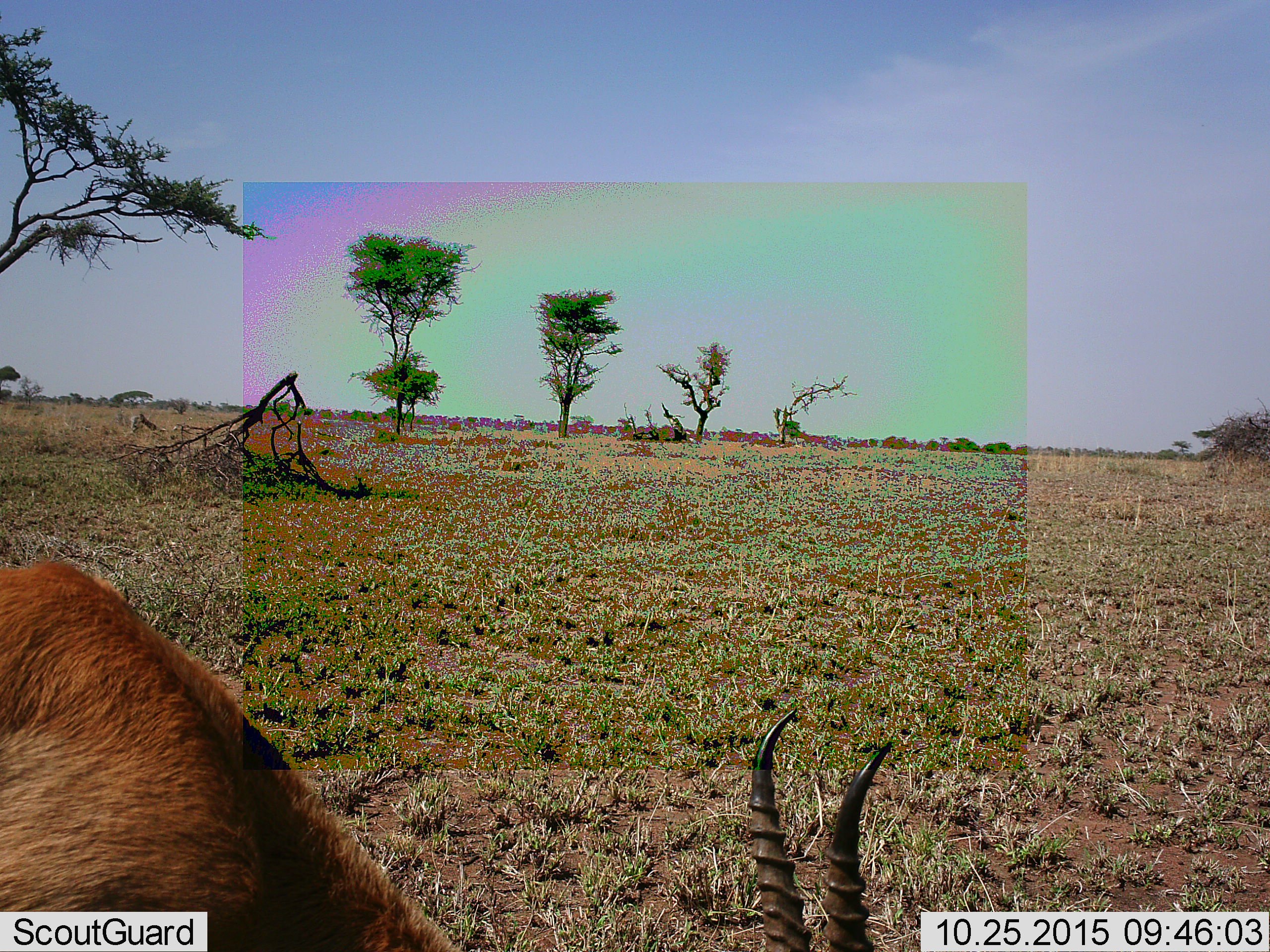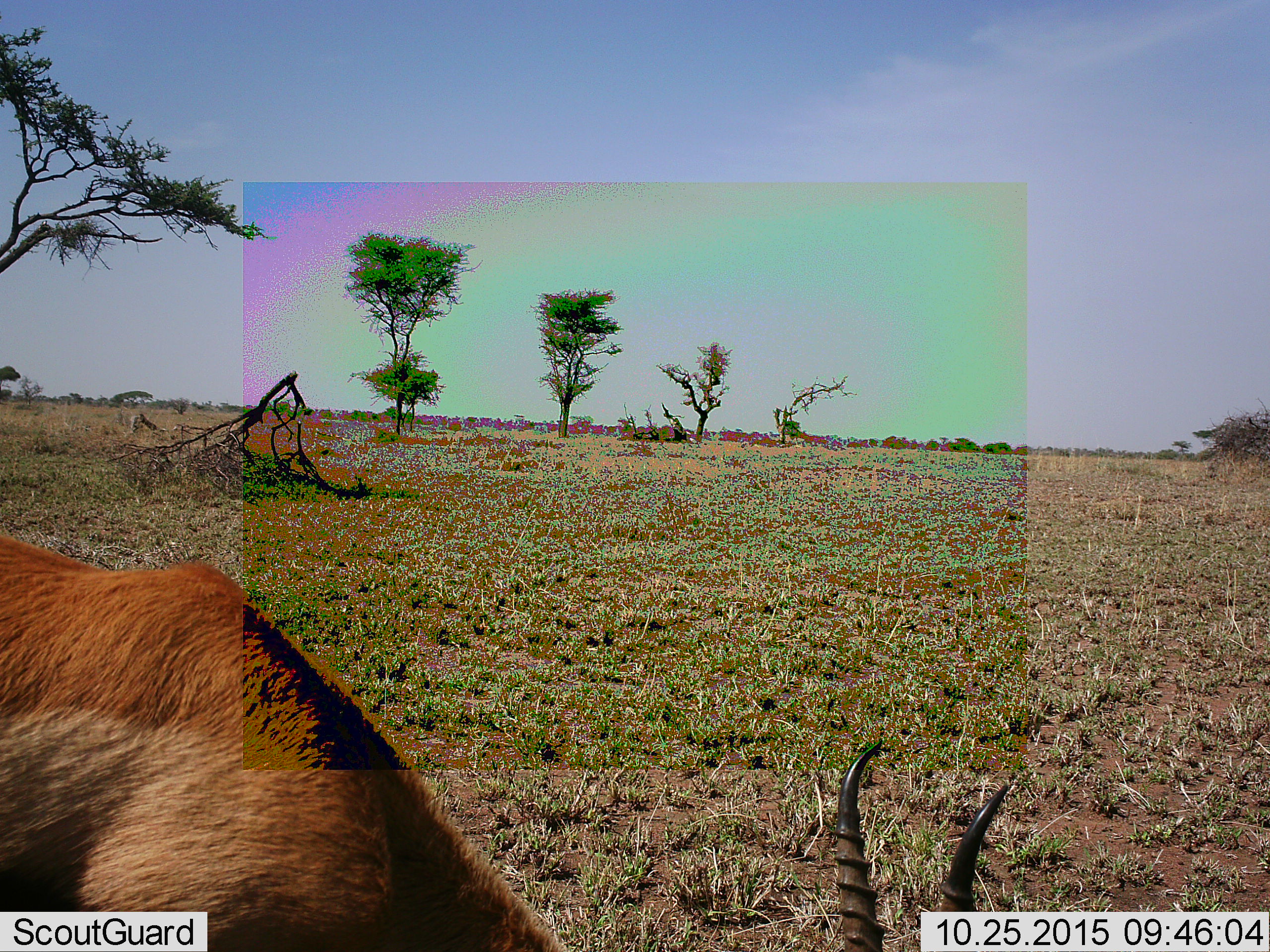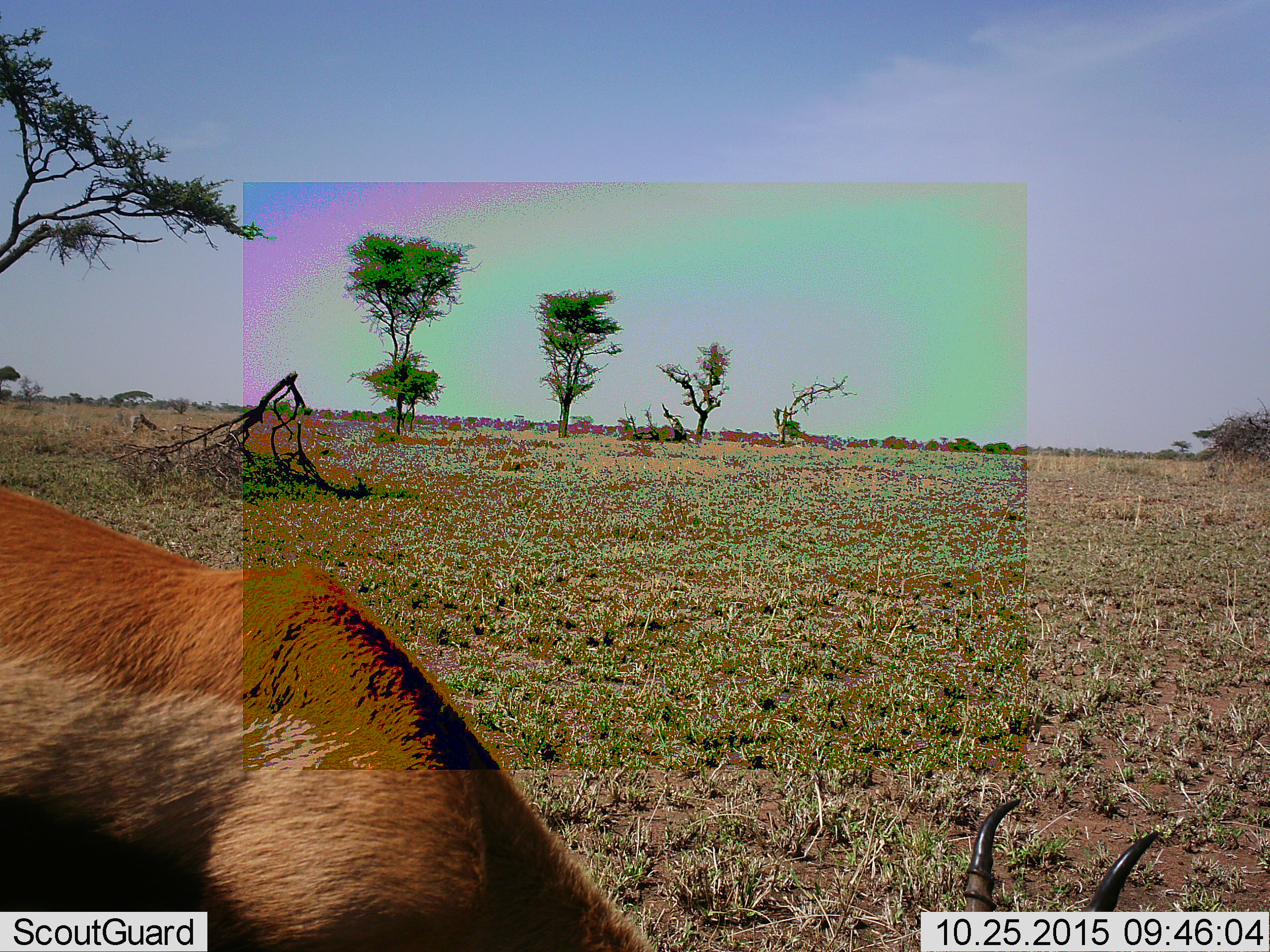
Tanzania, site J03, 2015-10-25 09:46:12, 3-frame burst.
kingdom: Animalia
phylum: Chordata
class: Mammalia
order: Artiodactyla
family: Bovidae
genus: Eudorcas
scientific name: Eudorcas thomsonii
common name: thomson's gazelle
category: gazellethomsons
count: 1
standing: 60%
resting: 0%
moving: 0%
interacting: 0%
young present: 0%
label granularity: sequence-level